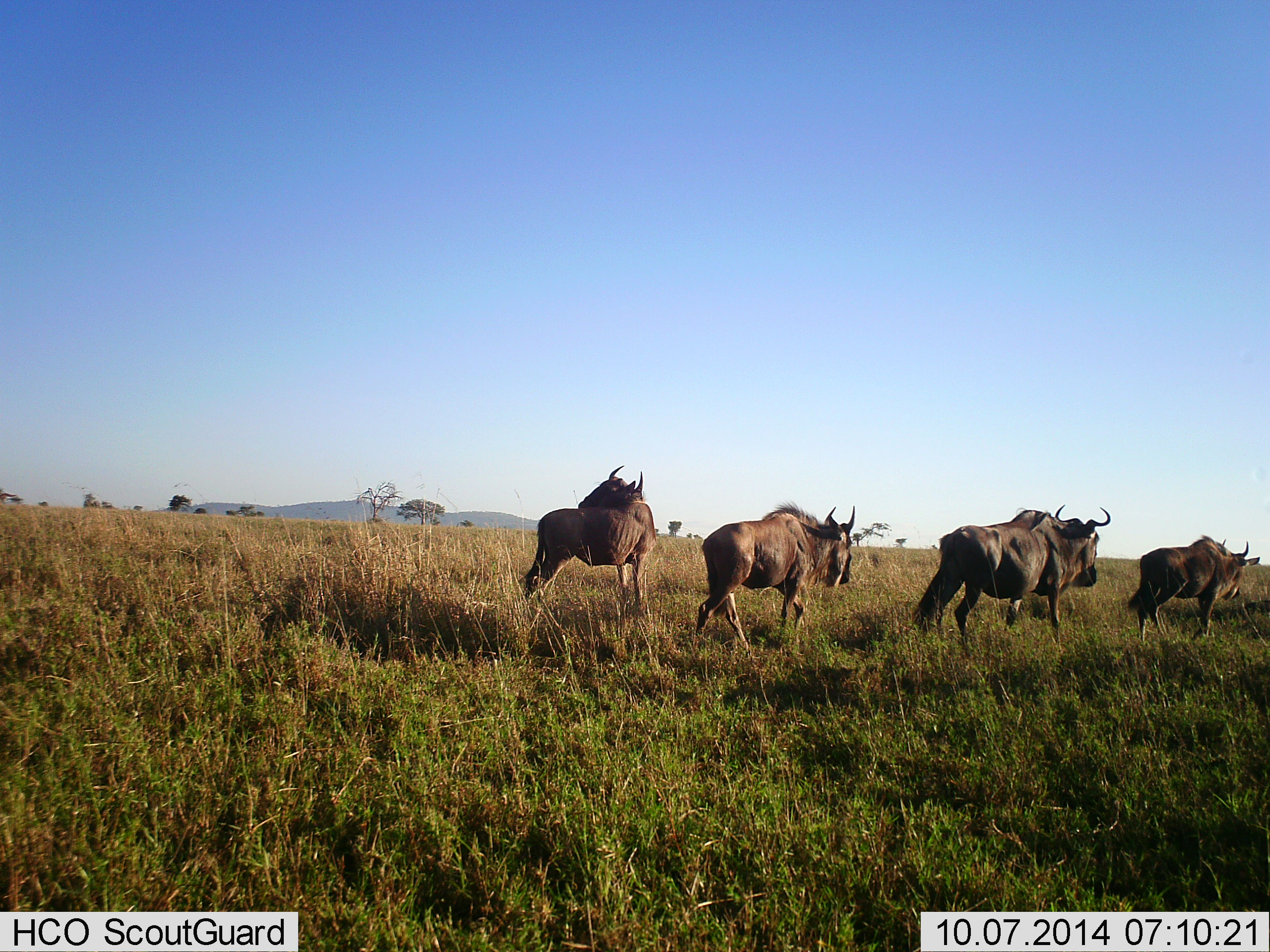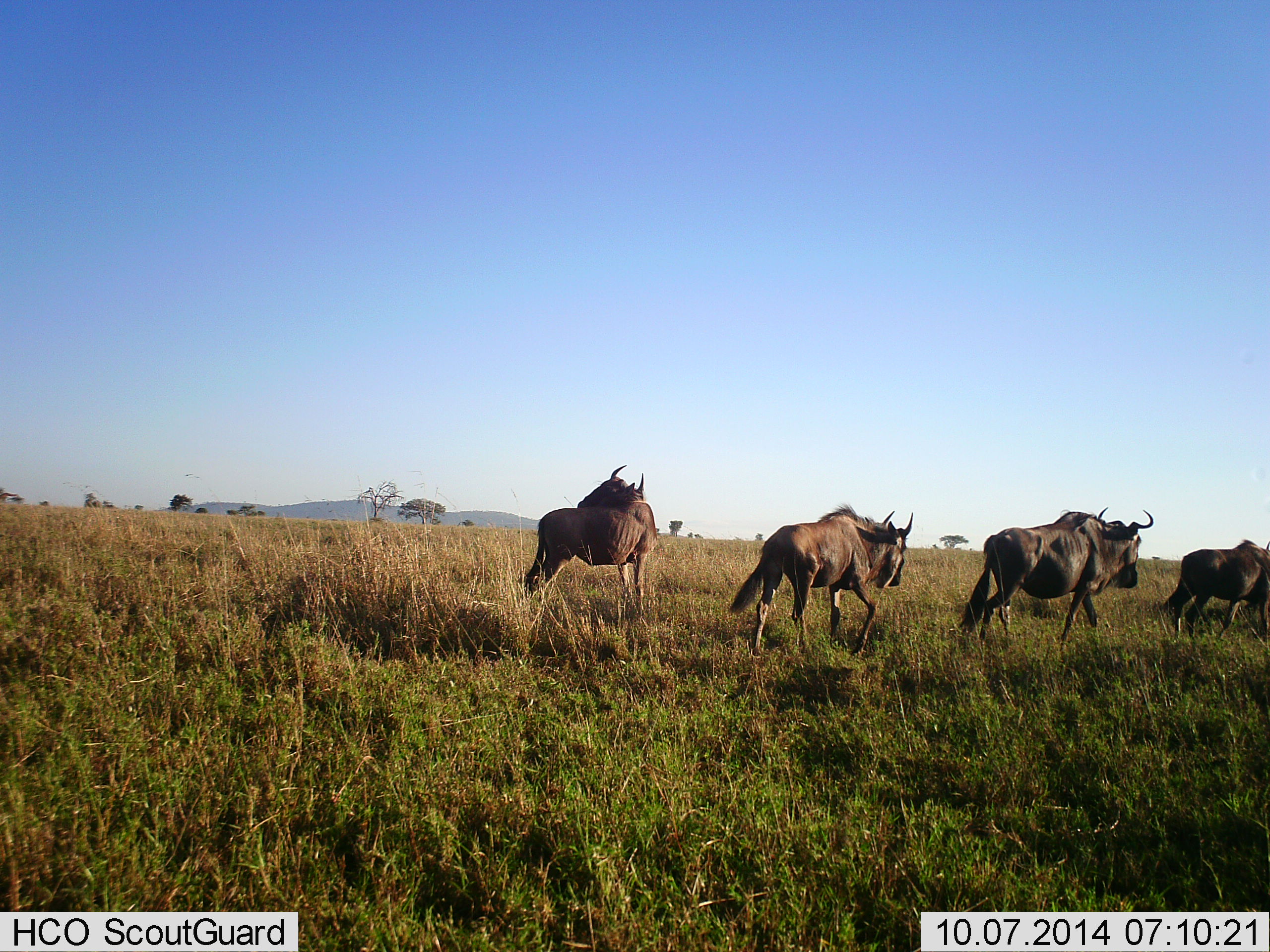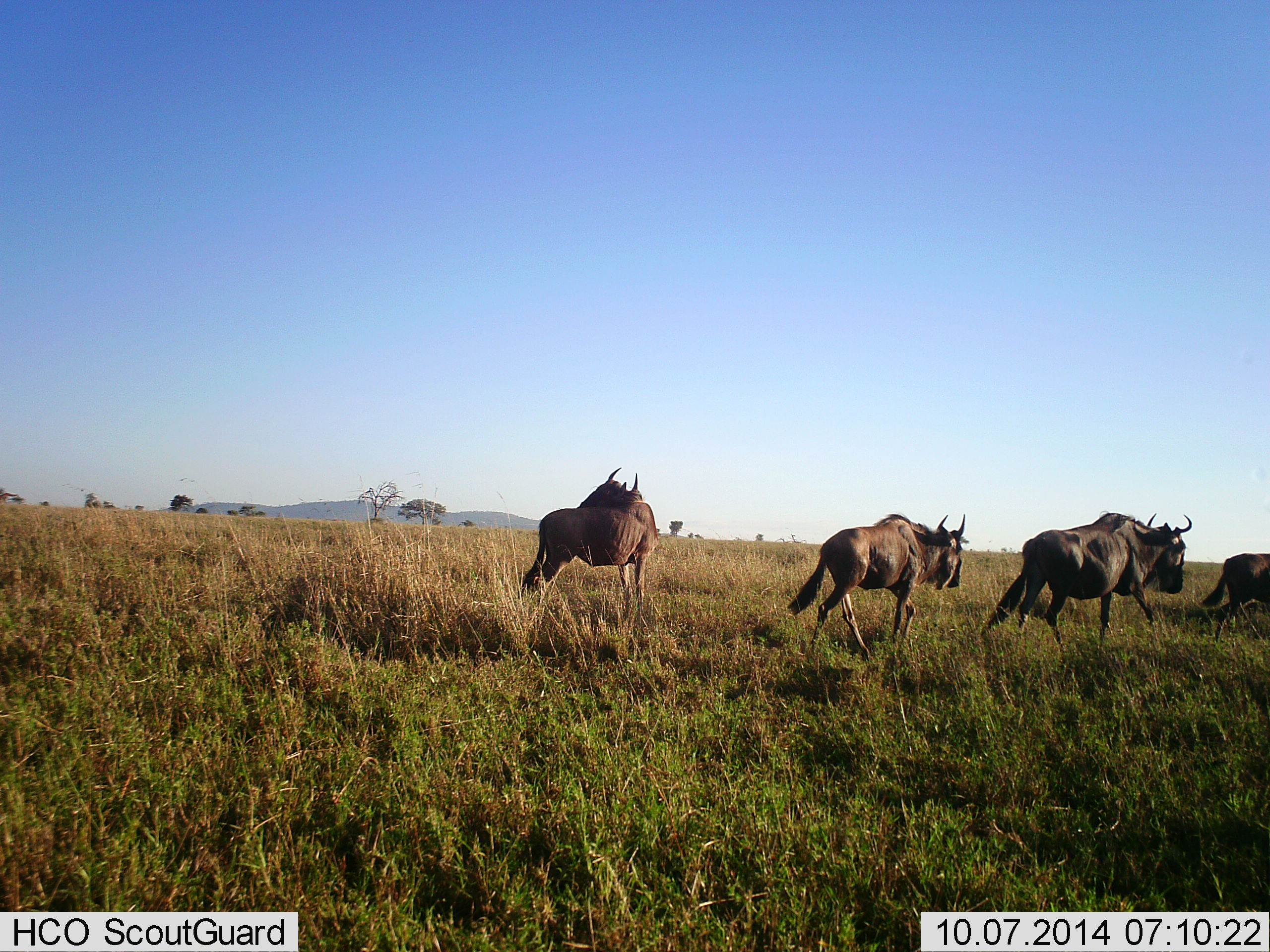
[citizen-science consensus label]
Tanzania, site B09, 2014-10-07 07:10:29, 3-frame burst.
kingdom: Animalia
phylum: Chordata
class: Mammalia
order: Artiodactyla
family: Bovidae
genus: Connochaetes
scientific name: Connochaetes taurinus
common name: blue wildebeest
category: wildebeest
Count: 4.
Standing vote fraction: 70%.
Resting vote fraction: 0%.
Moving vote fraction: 100%.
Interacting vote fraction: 0%.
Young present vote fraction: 10%.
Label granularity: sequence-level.